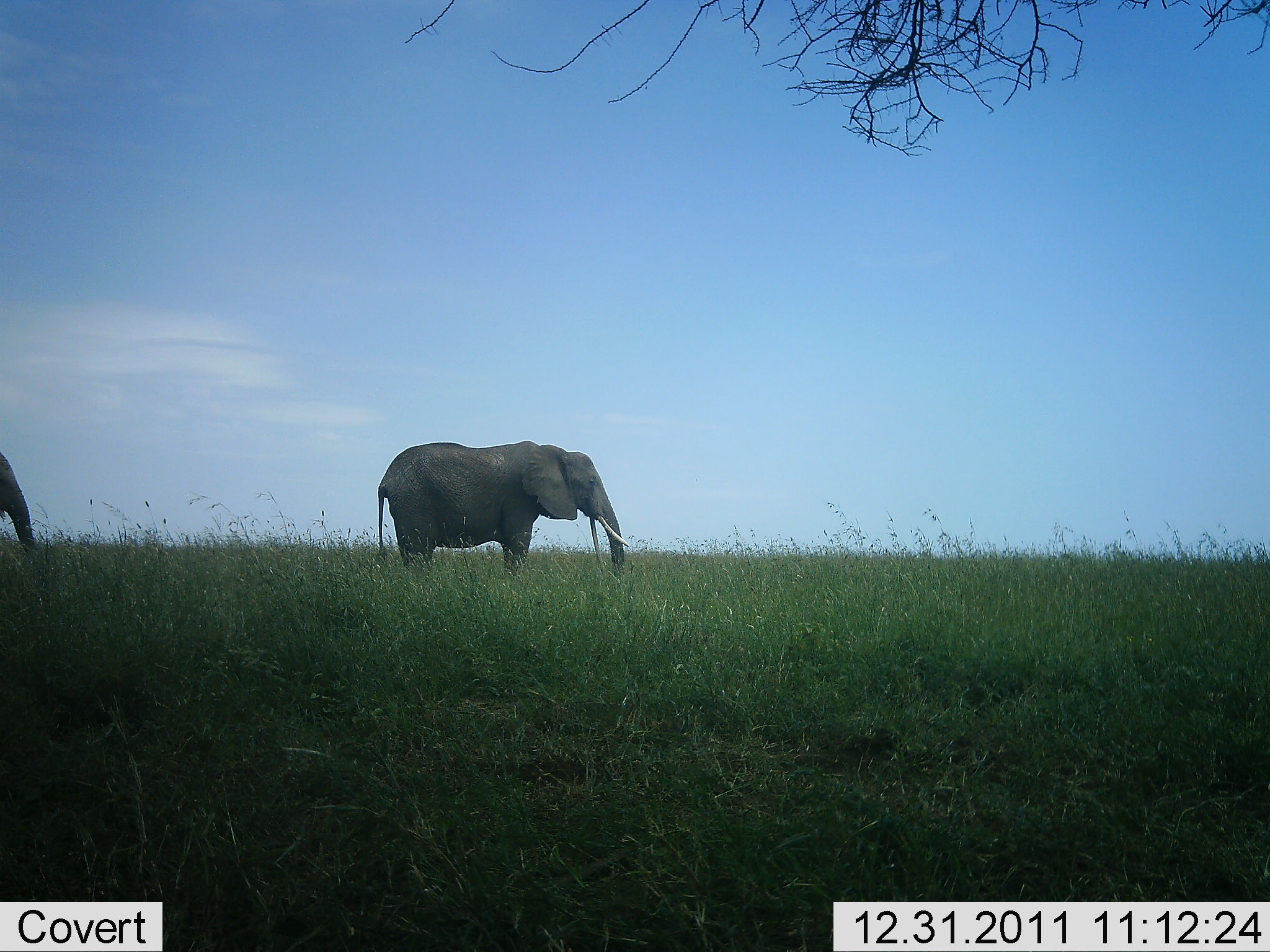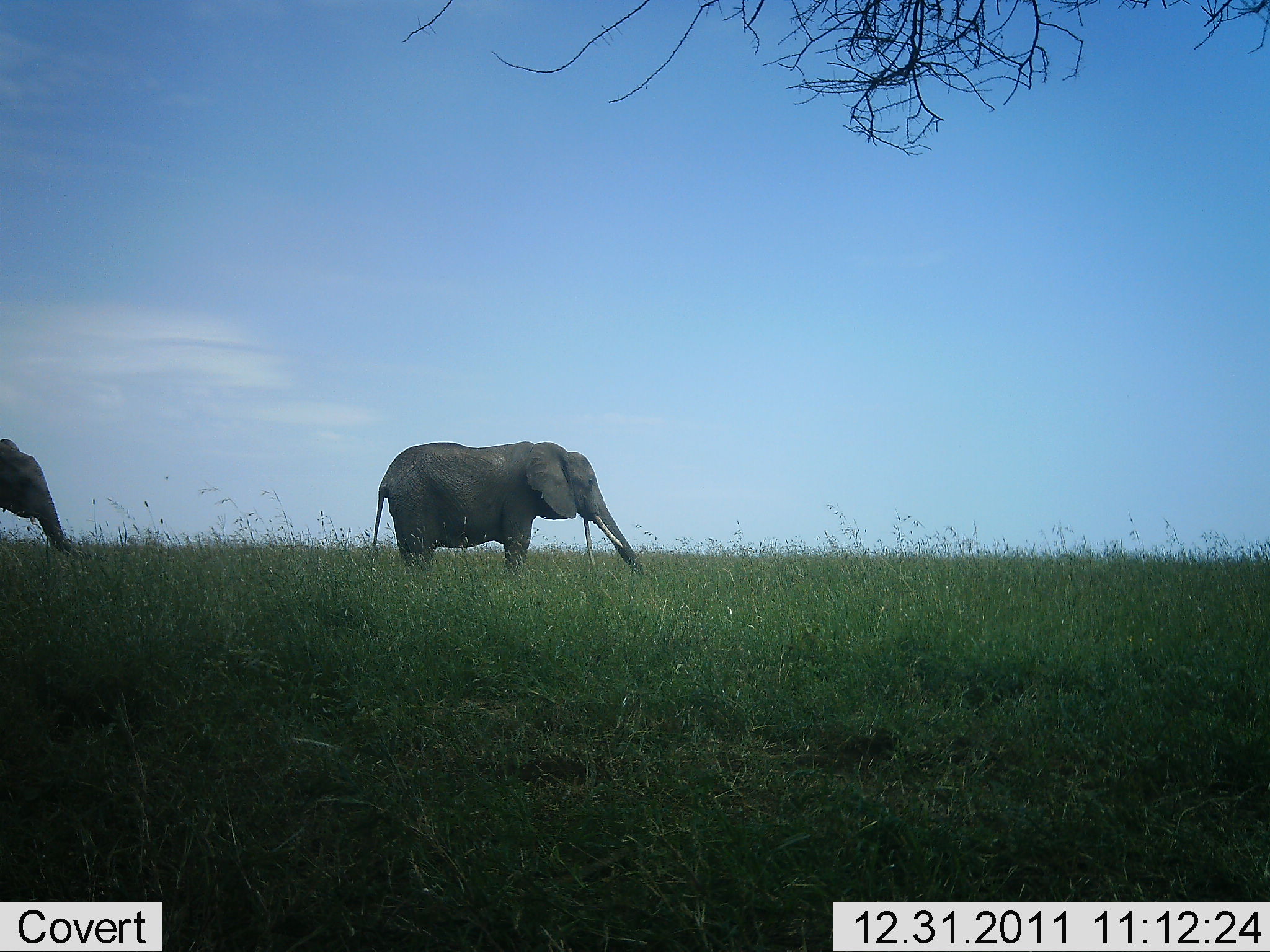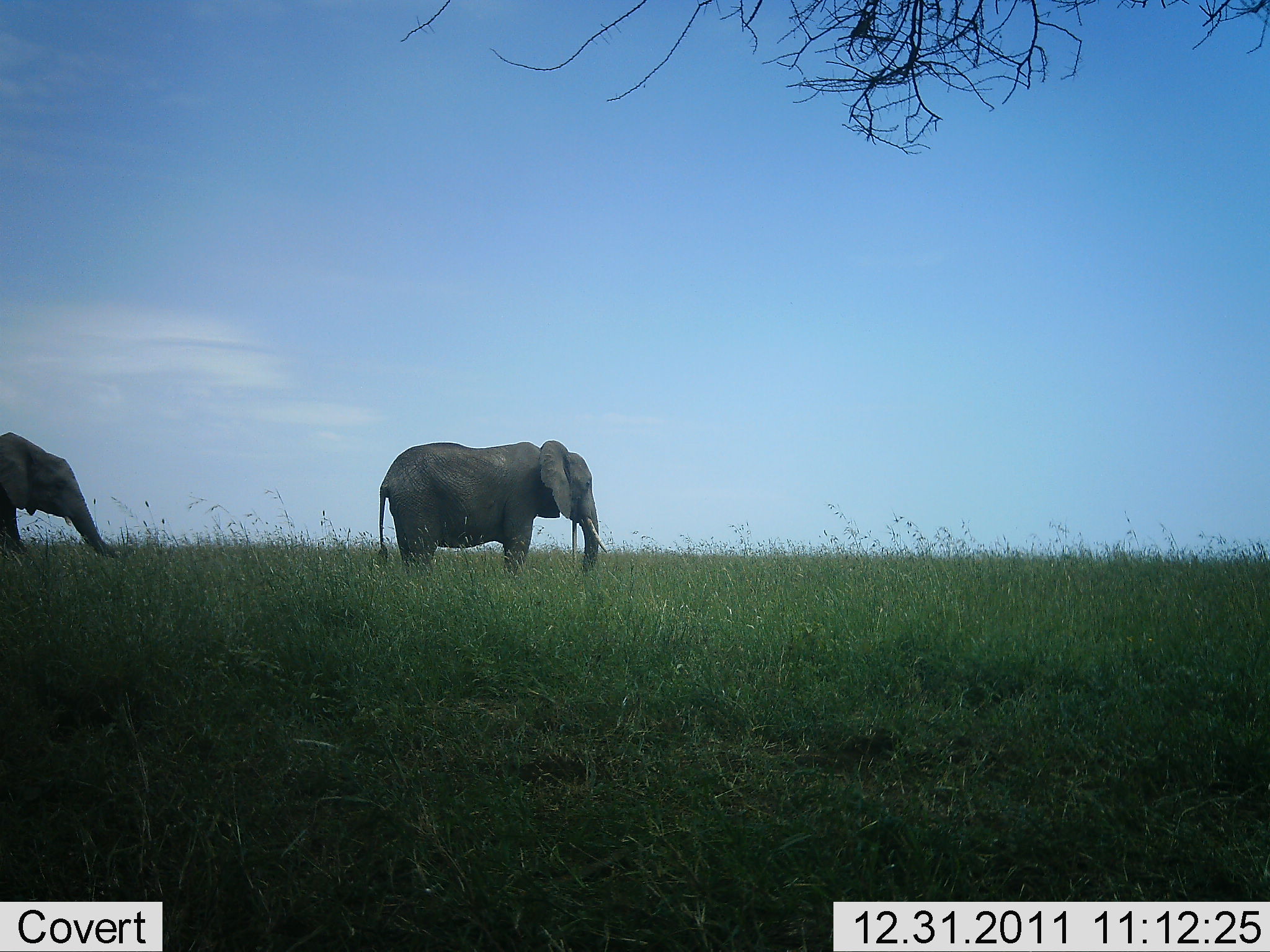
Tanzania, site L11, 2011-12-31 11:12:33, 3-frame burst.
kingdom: Animalia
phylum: Chordata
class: Mammalia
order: Proboscidea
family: Elephantidae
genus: Loxodonta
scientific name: Loxodonta africana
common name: african bush elephant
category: elephant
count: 2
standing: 86%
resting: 0%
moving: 50%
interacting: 0%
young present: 0%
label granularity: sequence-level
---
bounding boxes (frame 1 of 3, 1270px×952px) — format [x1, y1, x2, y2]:
animal: [377, 440, 630, 585]; [0, 451, 39, 559]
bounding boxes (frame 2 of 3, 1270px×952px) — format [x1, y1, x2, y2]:
animal: [371, 440, 646, 591]; [0, 439, 90, 563]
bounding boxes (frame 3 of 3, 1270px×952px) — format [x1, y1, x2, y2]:
animal: [378, 439, 610, 588]; [0, 432, 123, 572]